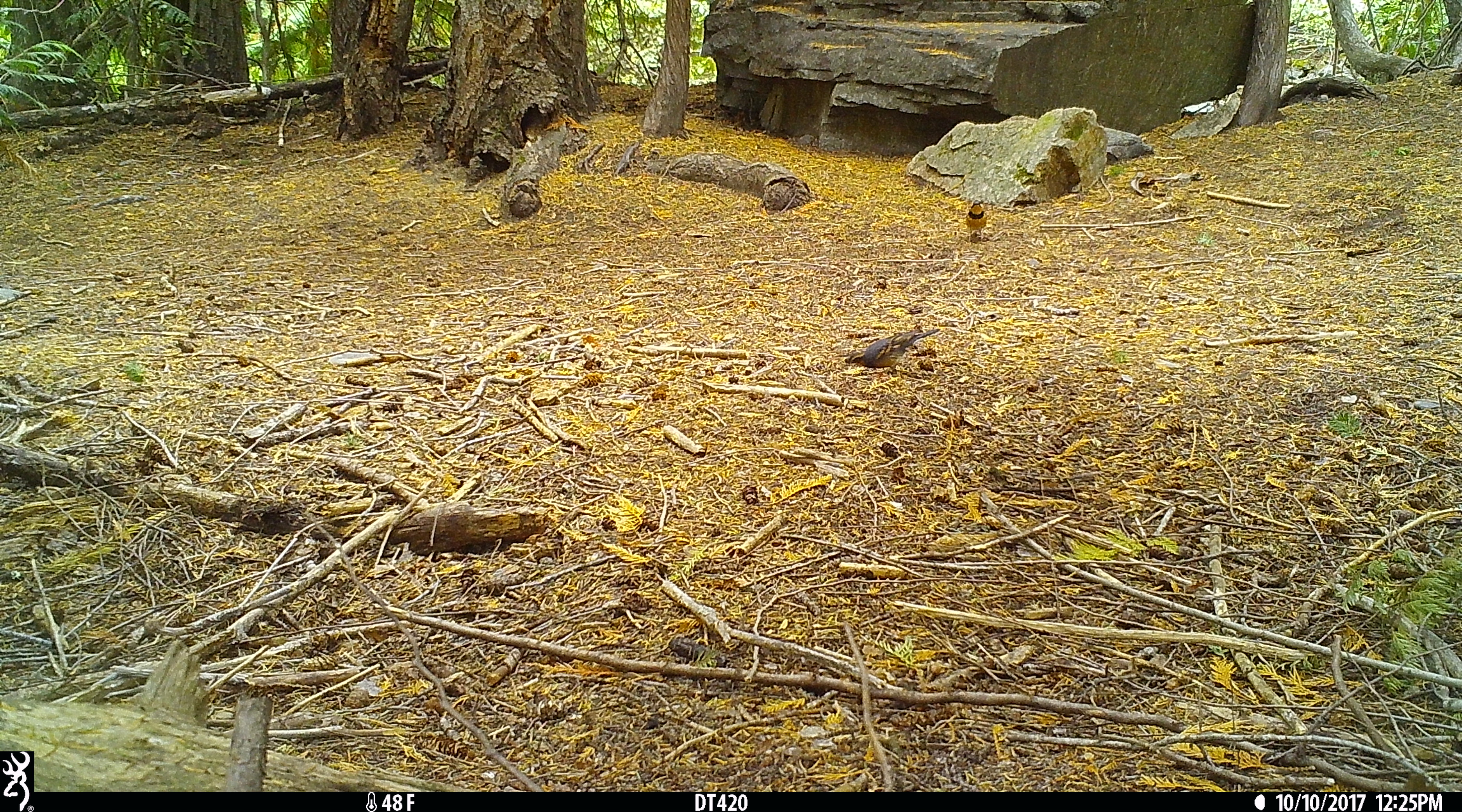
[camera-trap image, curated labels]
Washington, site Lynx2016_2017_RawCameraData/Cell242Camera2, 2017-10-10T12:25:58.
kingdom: Animalia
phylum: Chordata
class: Aves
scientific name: Aves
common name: birds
Aves (birds). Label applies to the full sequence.